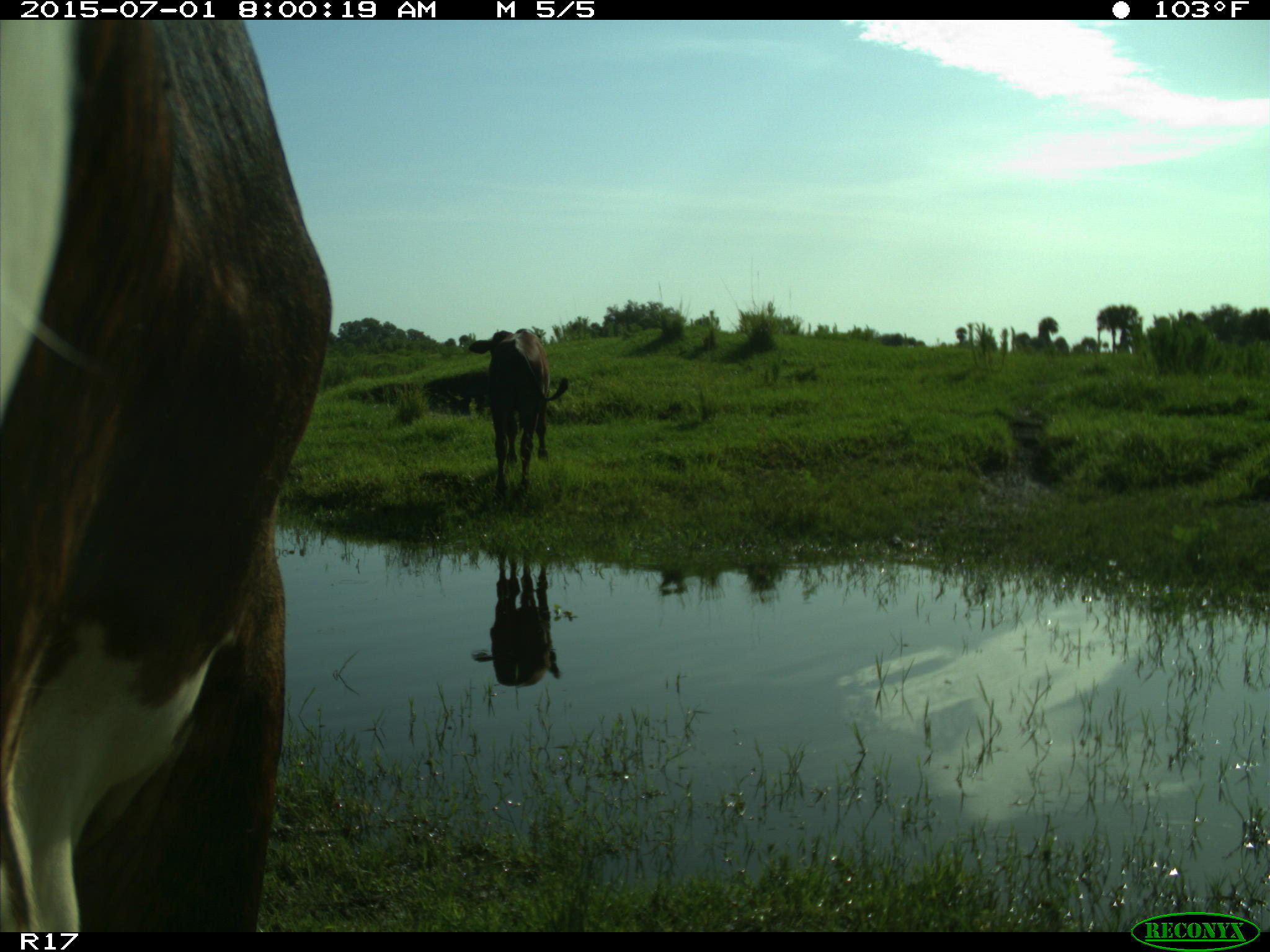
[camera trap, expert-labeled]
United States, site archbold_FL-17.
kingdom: Animalia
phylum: Chordata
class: Mammalia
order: Artiodactyla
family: Bovidae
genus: Bos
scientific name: Bos taurus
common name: domestic cow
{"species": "Bos taurus (domestic cow)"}